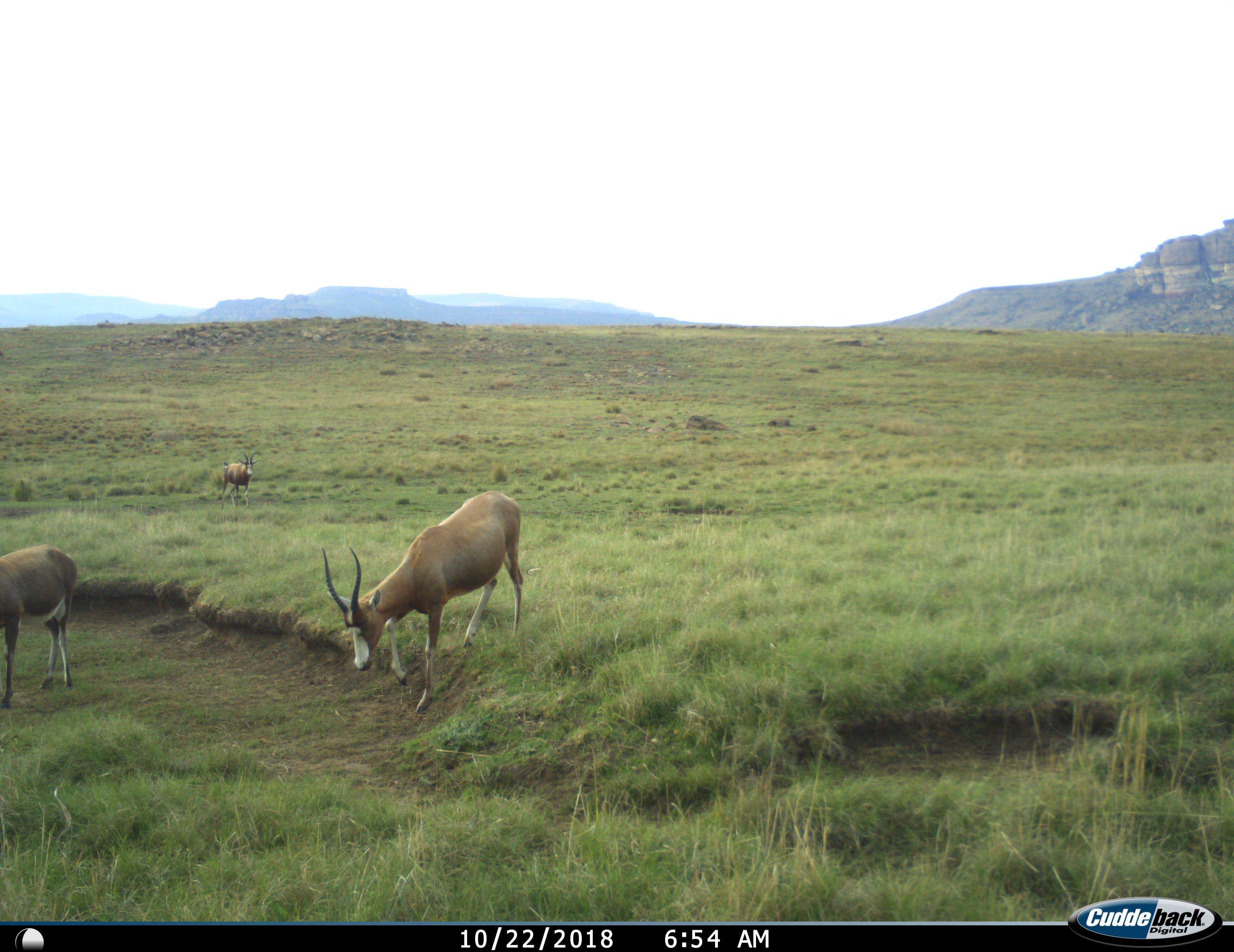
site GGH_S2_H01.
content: unidentified animal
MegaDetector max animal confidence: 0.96